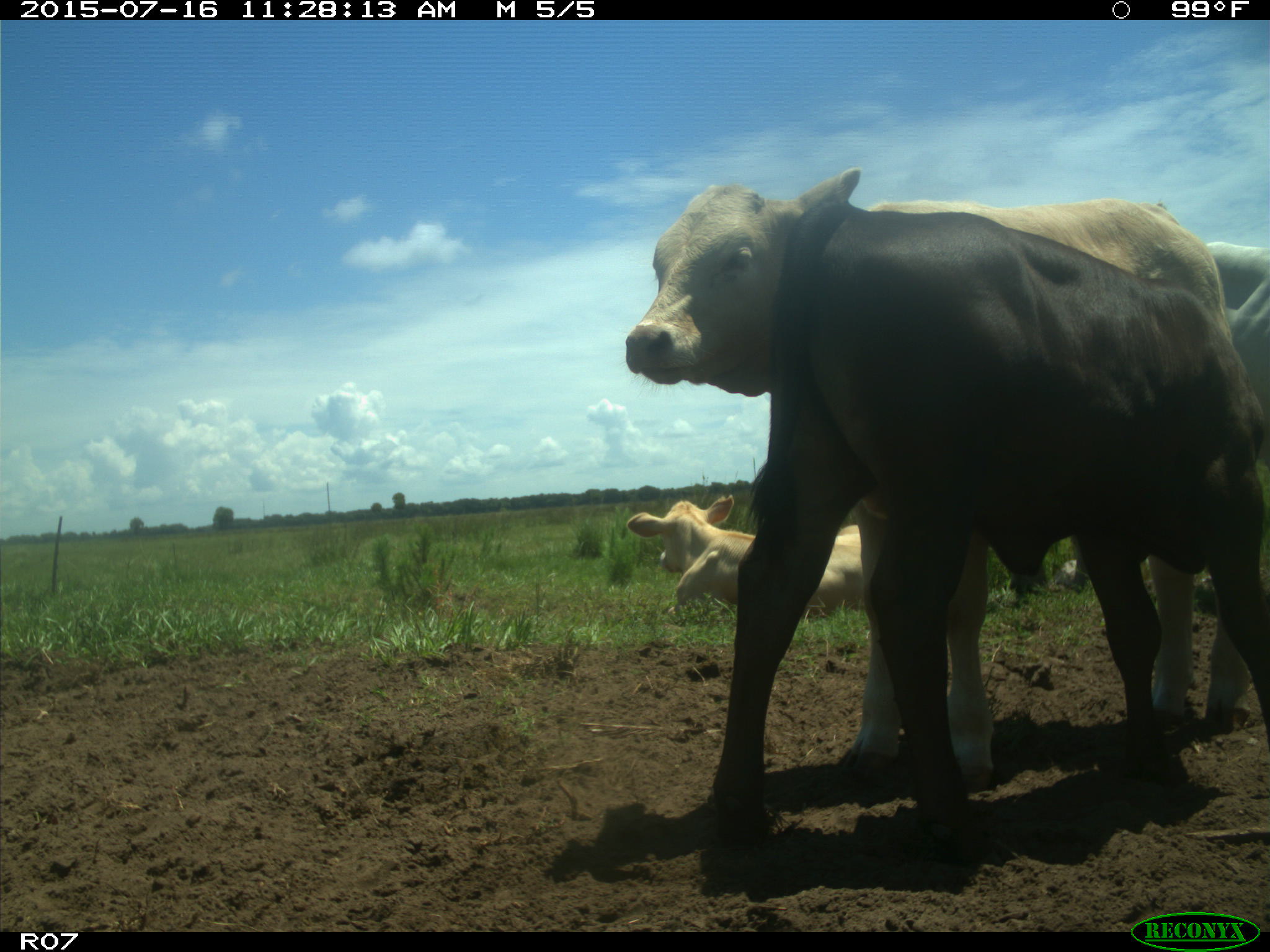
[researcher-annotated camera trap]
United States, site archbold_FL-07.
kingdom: Animalia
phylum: Chordata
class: Mammalia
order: Artiodactyla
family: Bovidae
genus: Bos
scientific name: Bos taurus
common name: domestic cow